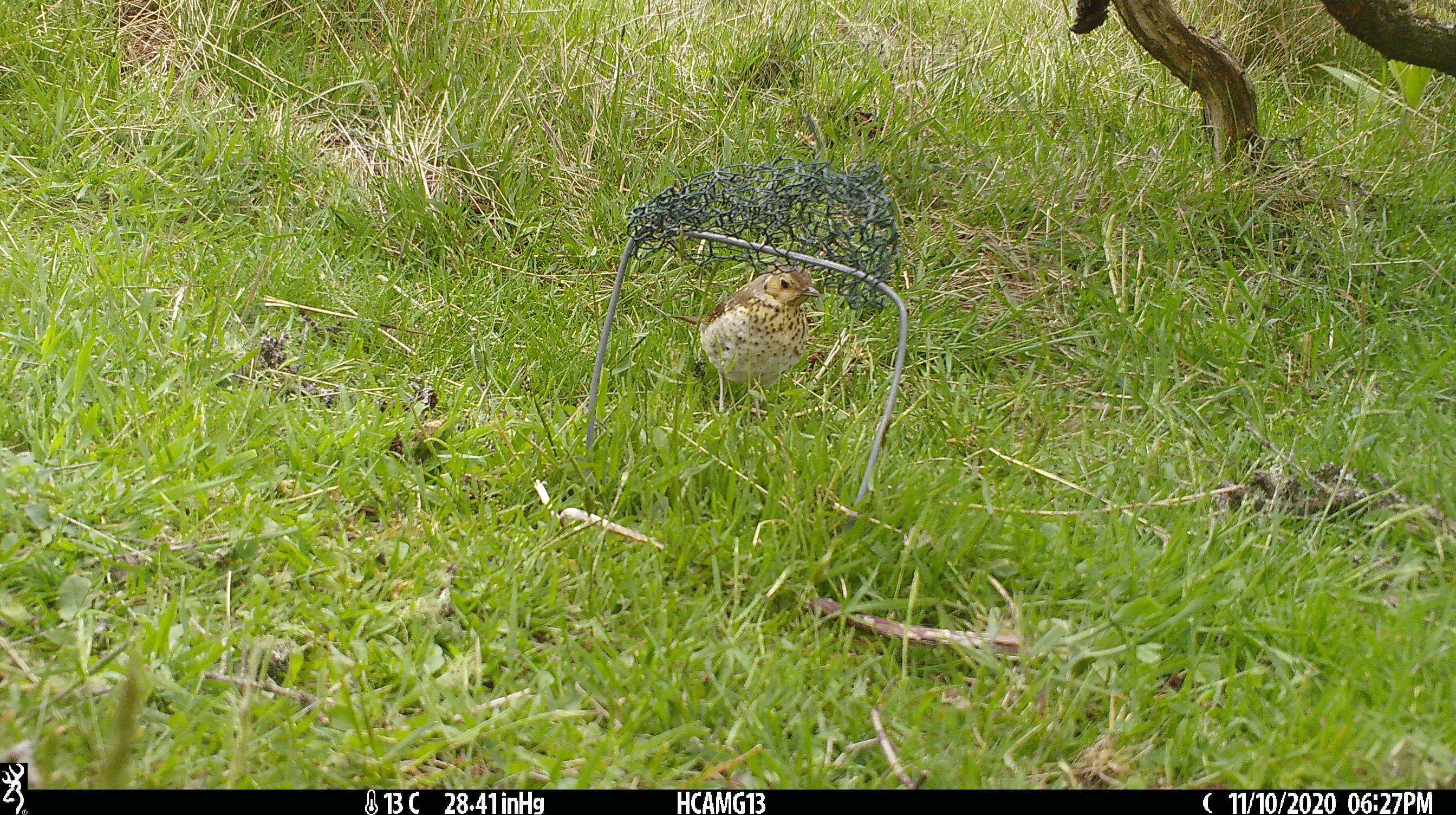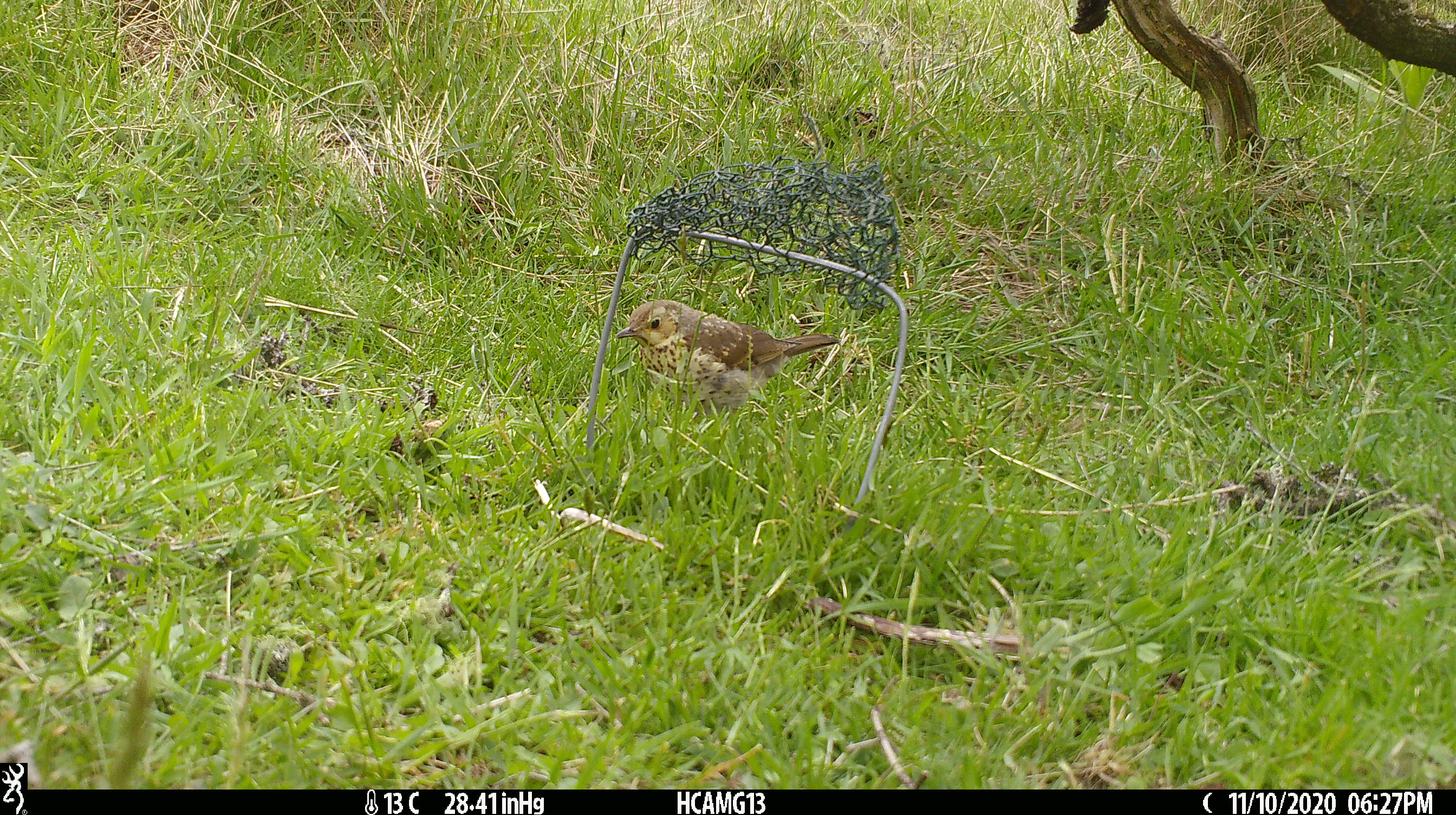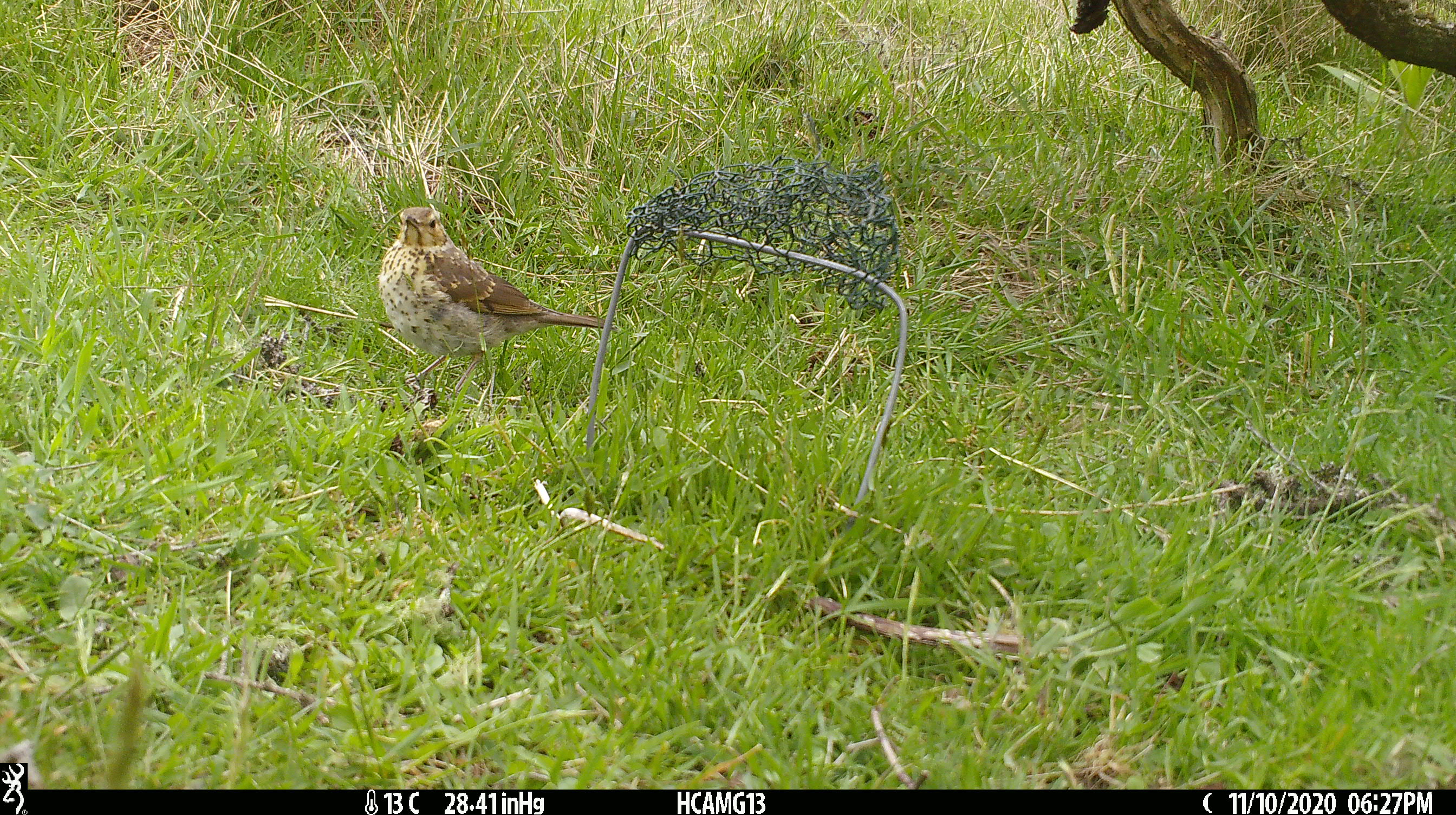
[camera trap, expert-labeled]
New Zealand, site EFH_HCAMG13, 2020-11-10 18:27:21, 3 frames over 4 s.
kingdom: Animalia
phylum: Chordata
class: Aves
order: Passeriformes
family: Turdidae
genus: Turdus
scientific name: Turdus philomelos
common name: song thrush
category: thrush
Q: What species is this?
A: Thrush (song thrush) (Turdus philomelos).